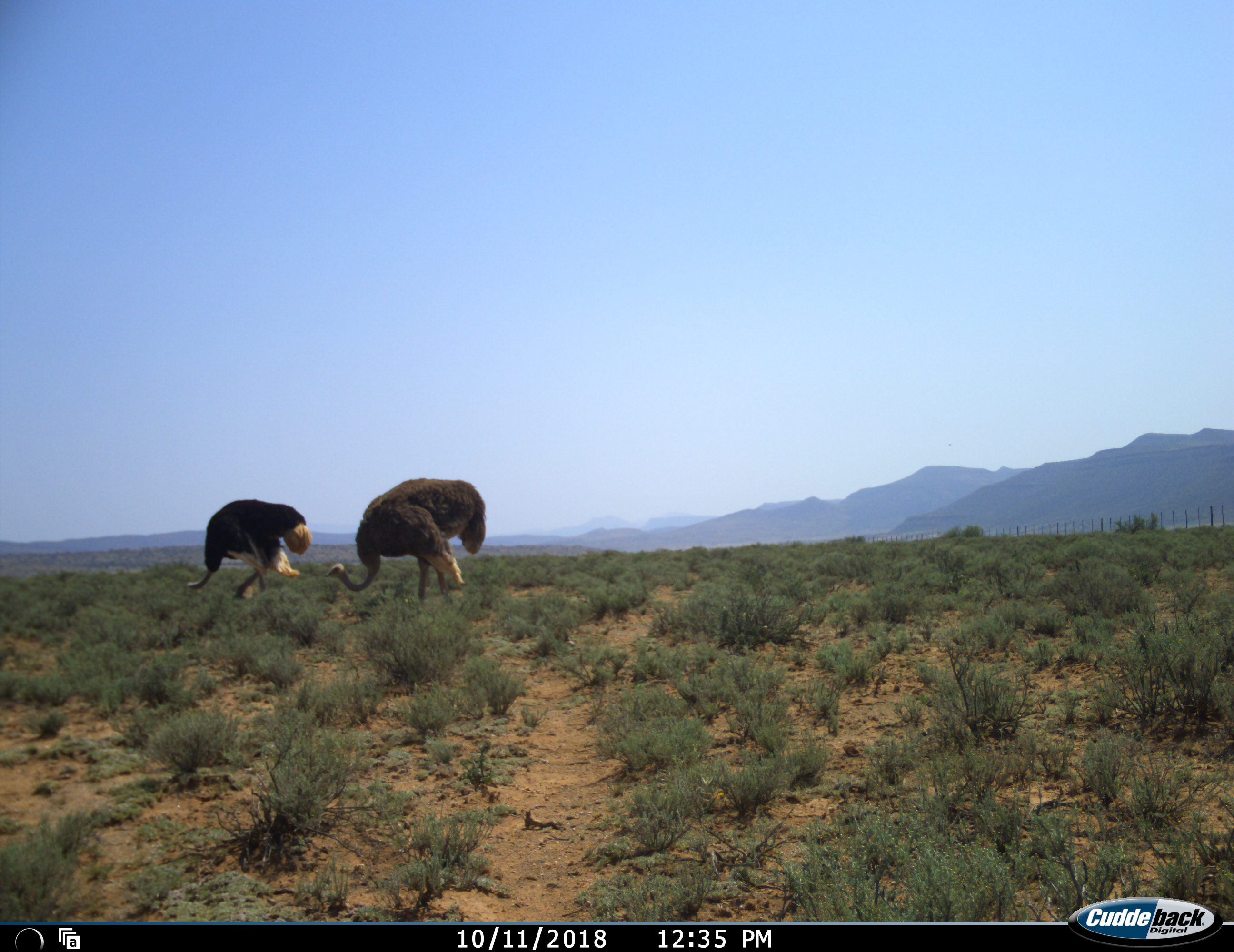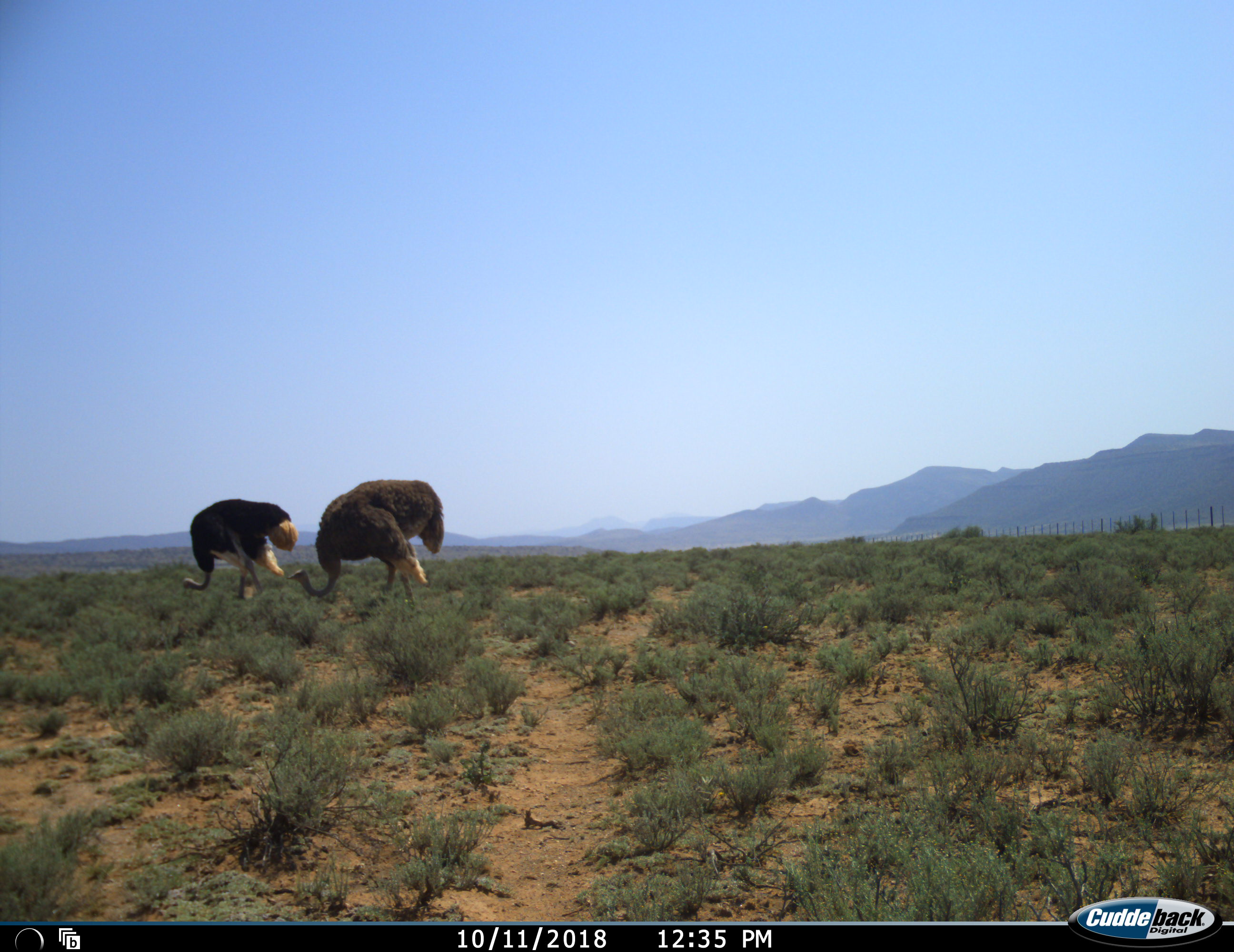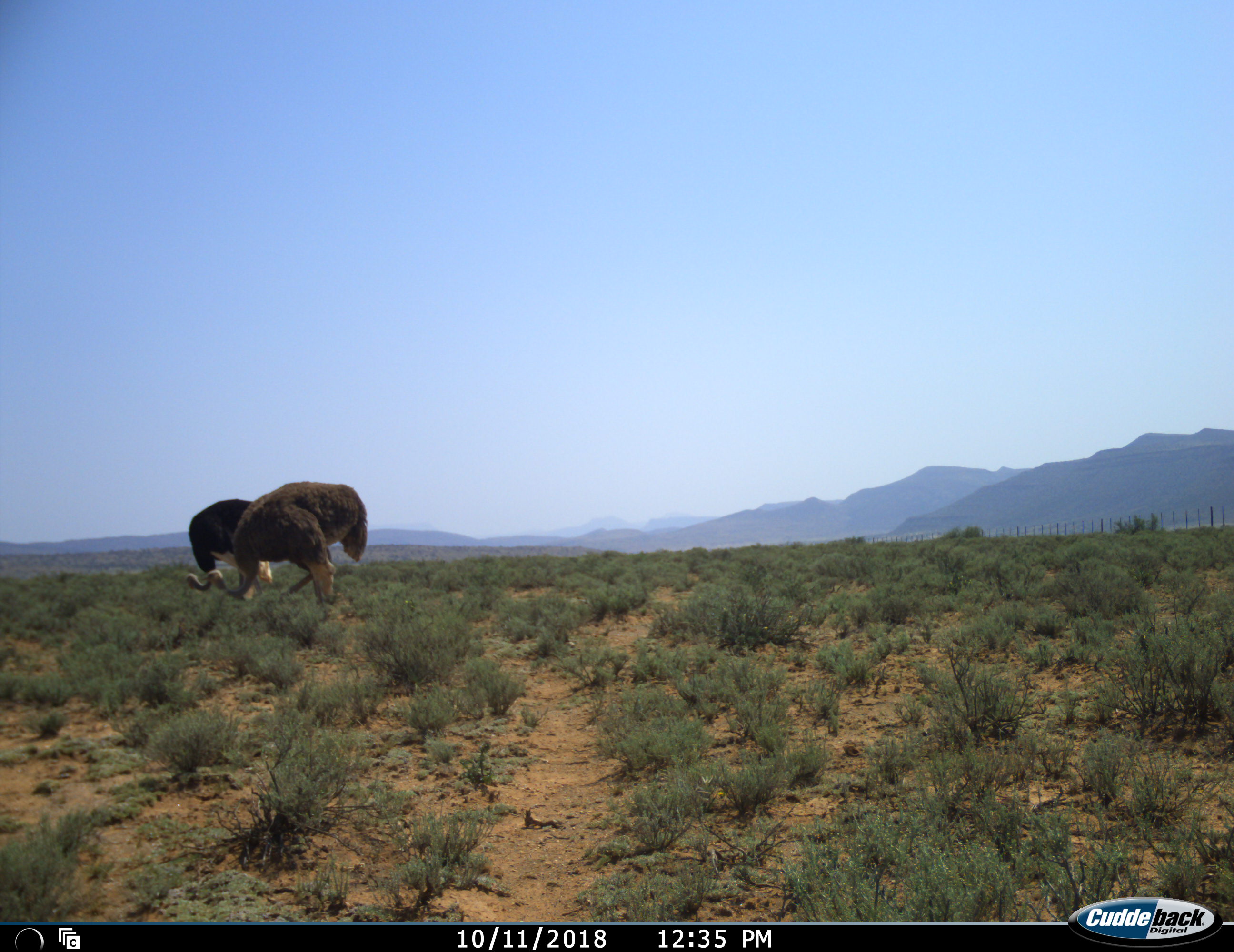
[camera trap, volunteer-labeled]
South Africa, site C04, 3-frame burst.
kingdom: Animalia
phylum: Chordata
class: Aves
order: Struthioniformes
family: Struthionidae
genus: Struthio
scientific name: Struthio camelus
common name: ostrich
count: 2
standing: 11%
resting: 0%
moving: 56%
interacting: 0%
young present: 0%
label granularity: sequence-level